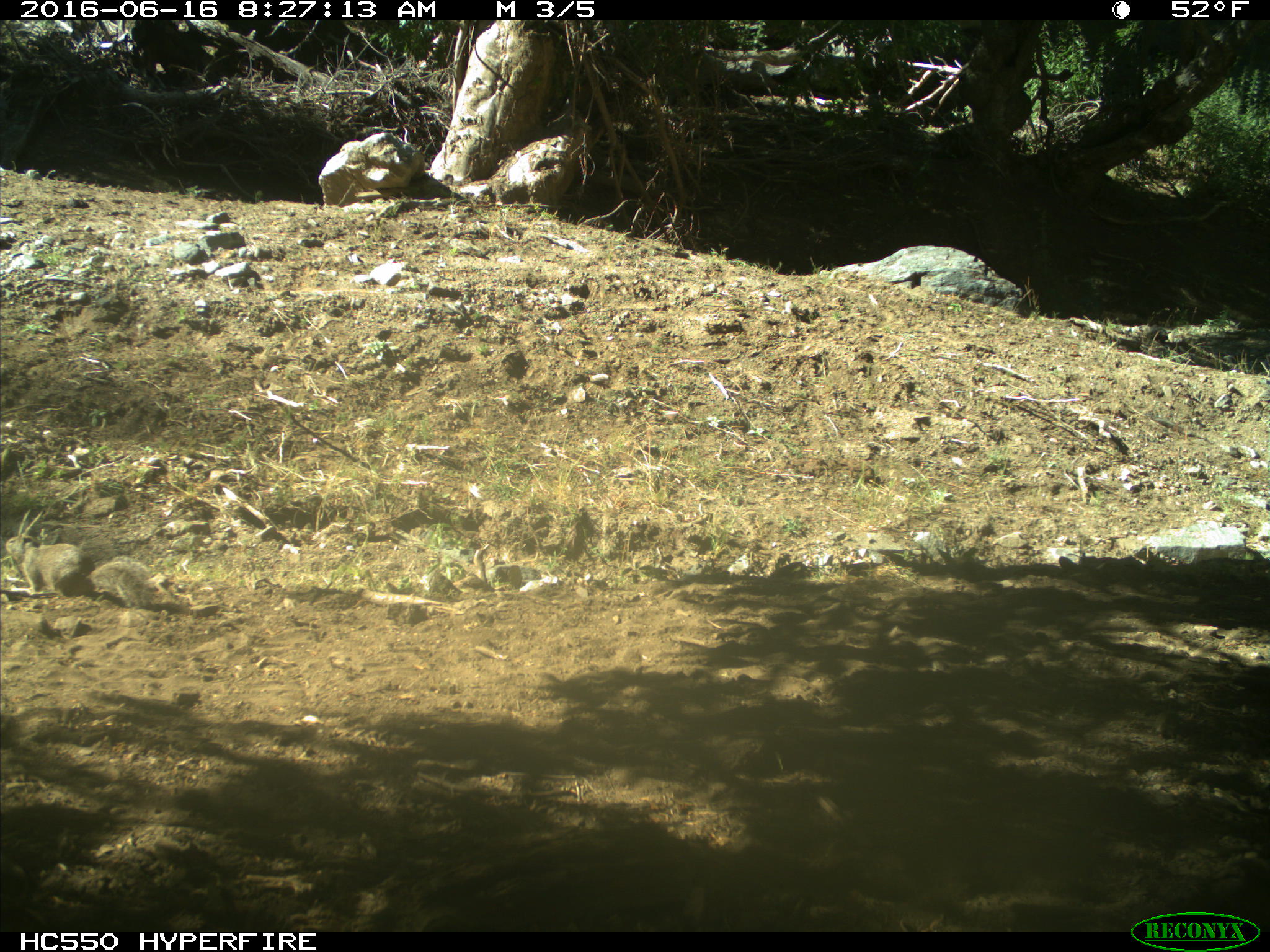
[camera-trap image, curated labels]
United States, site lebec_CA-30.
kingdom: Animalia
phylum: Chordata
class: Mammalia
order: Rodentia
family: Sciuridae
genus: Otospermophilus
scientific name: Otospermophilus beecheyi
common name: california ground squirrel